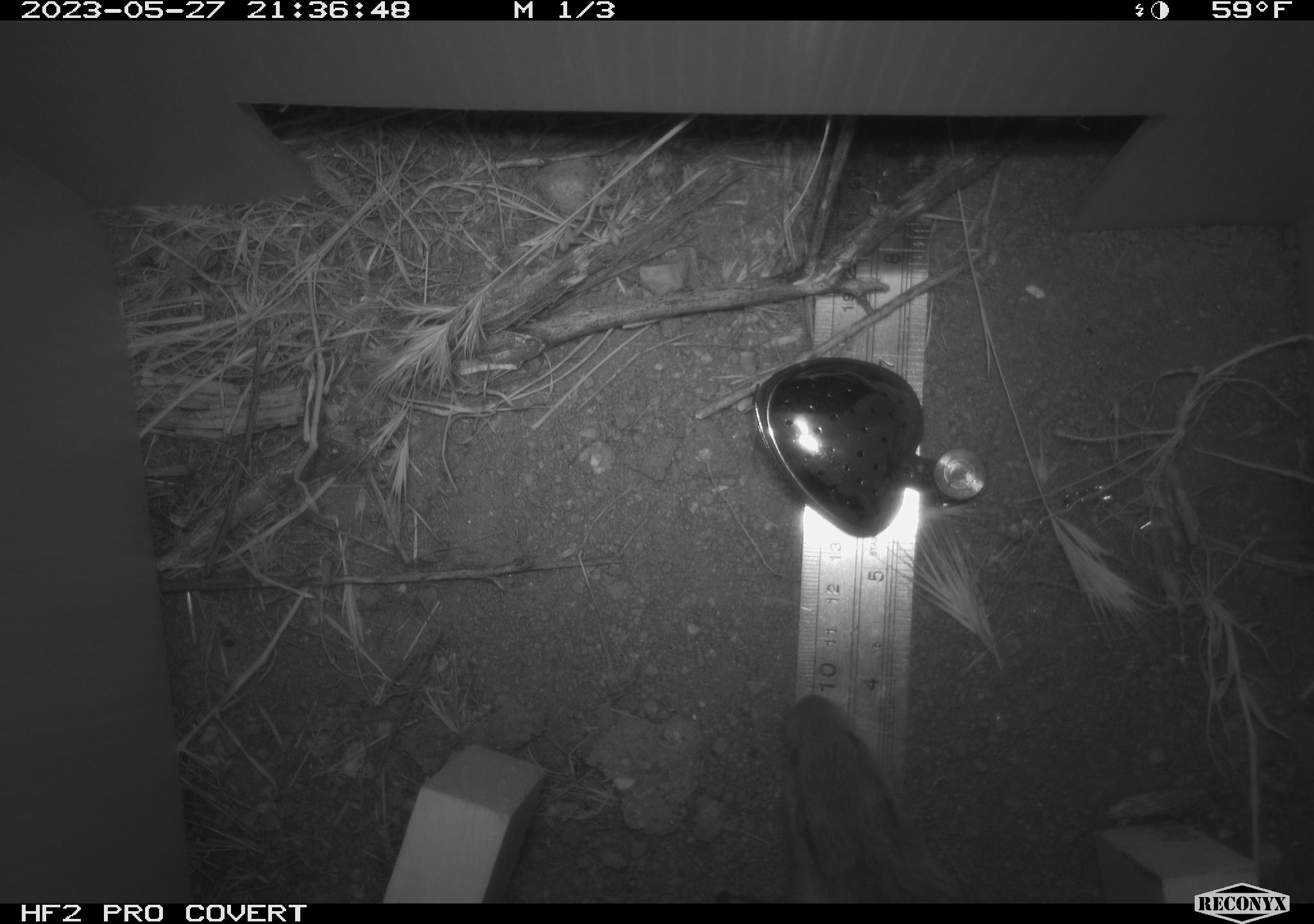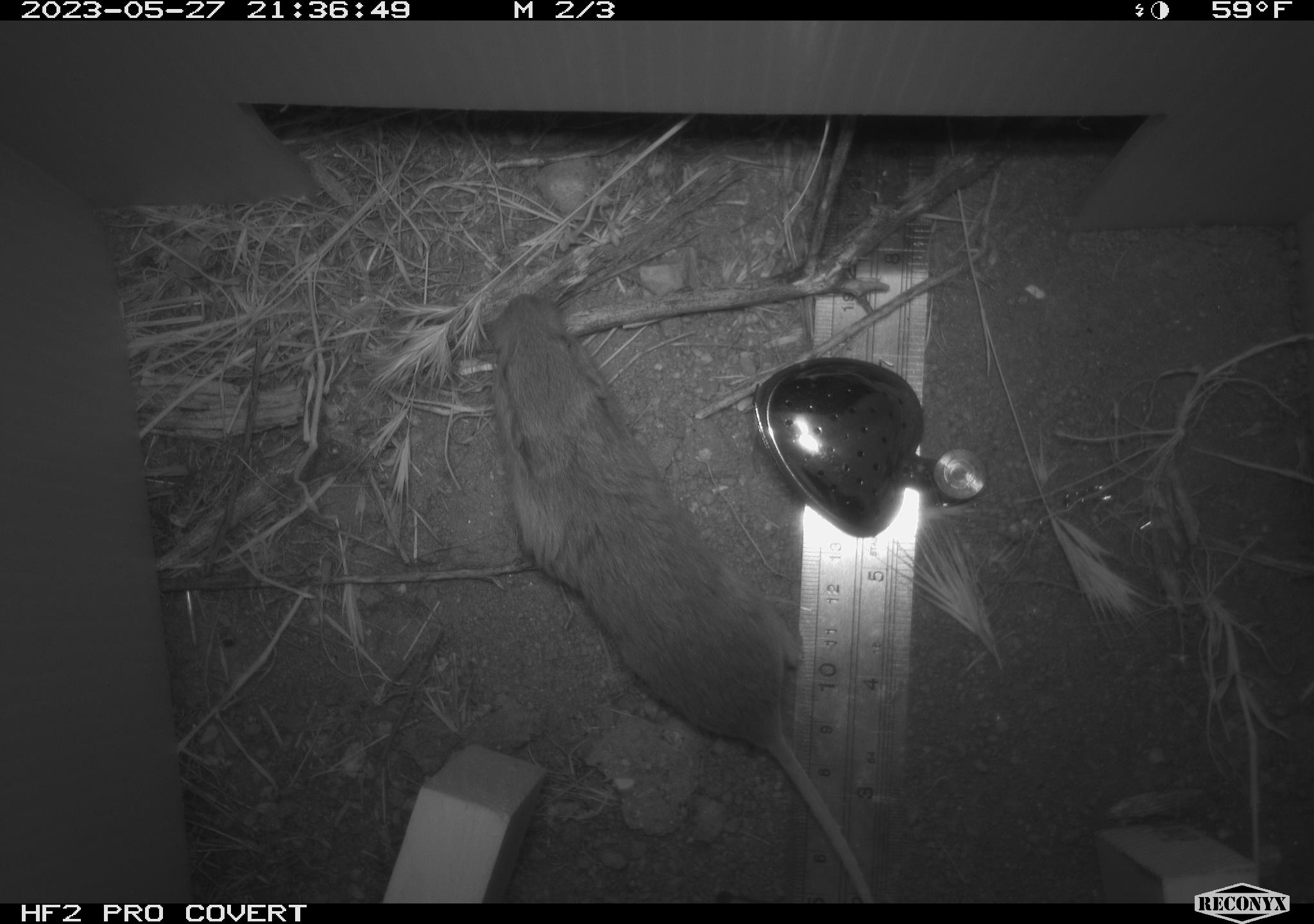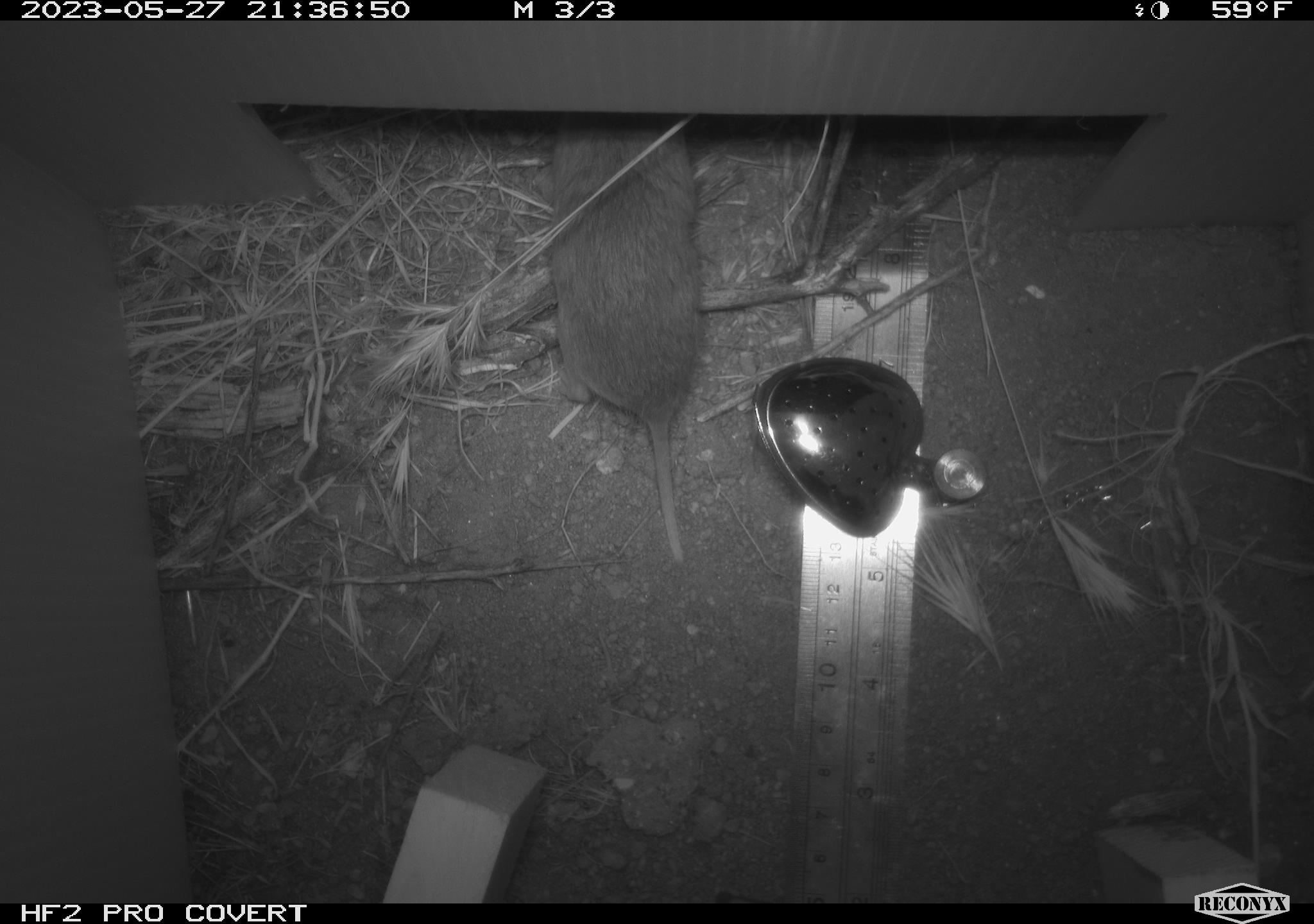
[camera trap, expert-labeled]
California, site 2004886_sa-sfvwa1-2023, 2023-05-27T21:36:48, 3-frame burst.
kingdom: Animalia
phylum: Chordata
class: Mammalia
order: Rodentia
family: Geomyidae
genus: Megascapheus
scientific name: Megascapheus bottae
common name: botta's pocket gopher